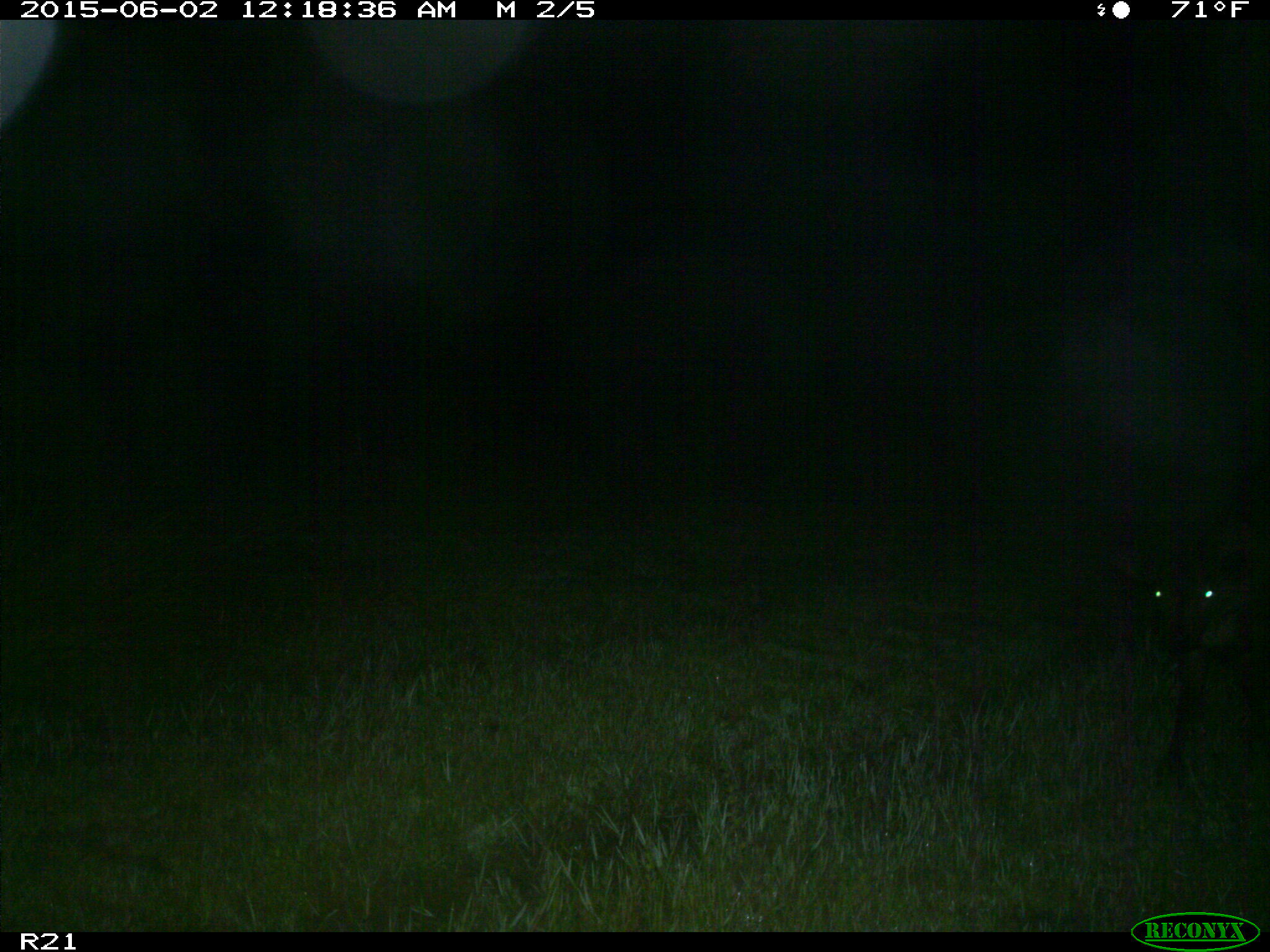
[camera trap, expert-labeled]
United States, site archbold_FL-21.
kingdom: Animalia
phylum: Chordata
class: Mammalia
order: Artiodactyla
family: Bovidae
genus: Bos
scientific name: Bos taurus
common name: domestic cow